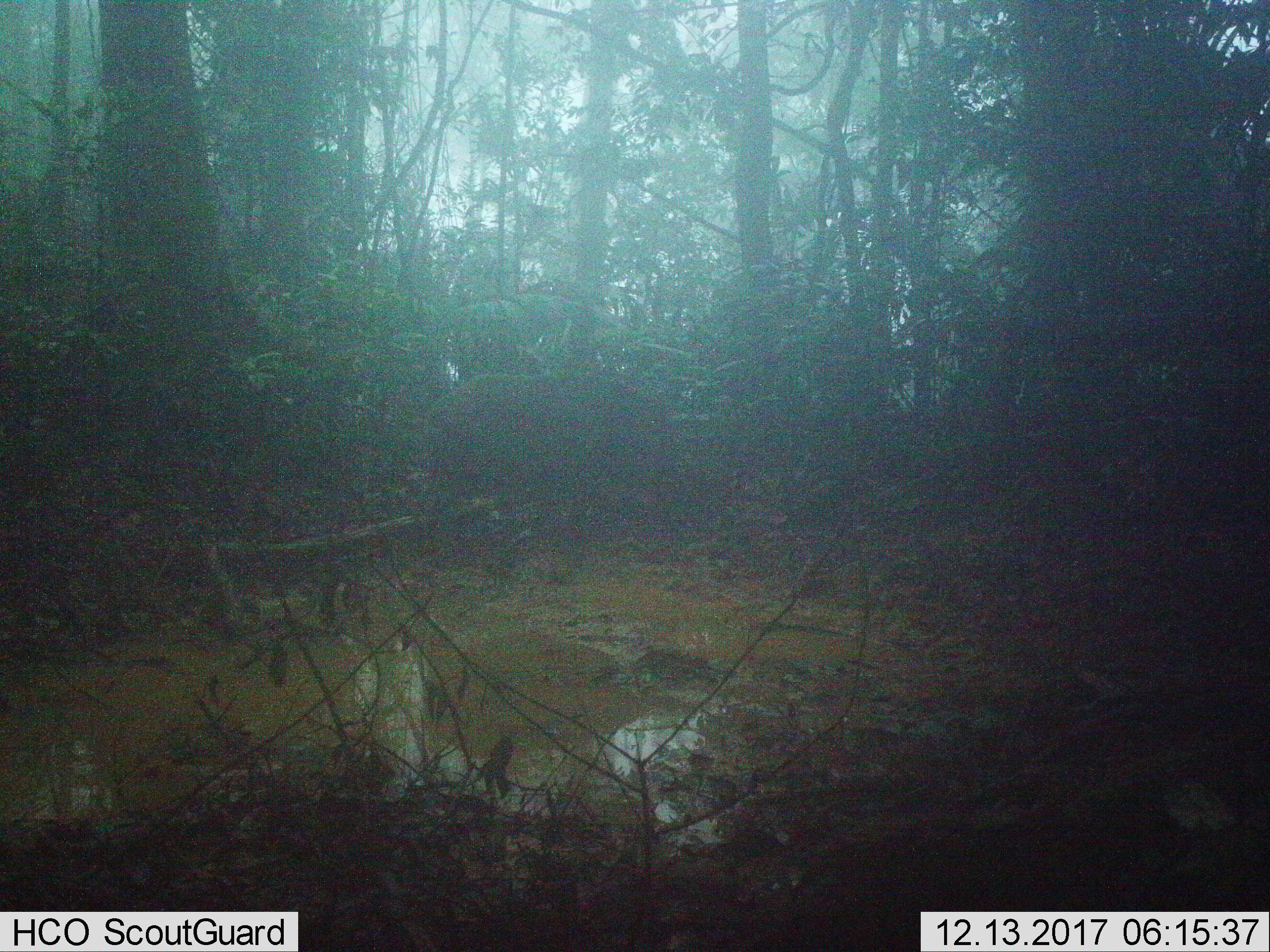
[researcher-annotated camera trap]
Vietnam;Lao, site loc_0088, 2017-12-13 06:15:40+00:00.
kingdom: Animalia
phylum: Chordata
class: Mammalia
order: Artiodactyla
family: Suidae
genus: Sus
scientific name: Sus scrofa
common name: eurasian wild pig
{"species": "eurasian wild pig (Sus scrofa)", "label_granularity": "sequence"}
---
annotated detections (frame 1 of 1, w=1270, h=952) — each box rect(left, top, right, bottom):
eurasian wild pig: rect(431, 373, 678, 526)